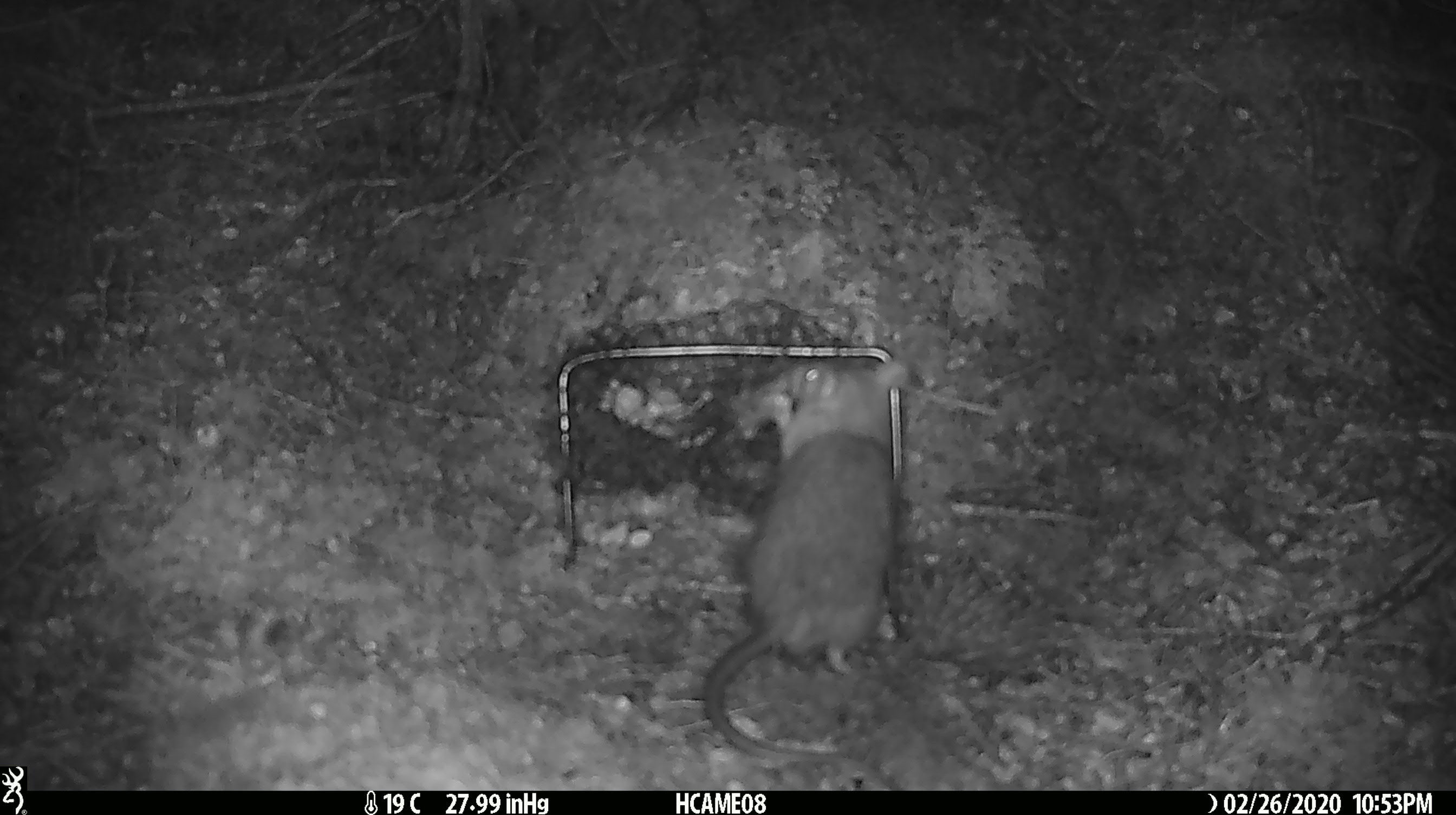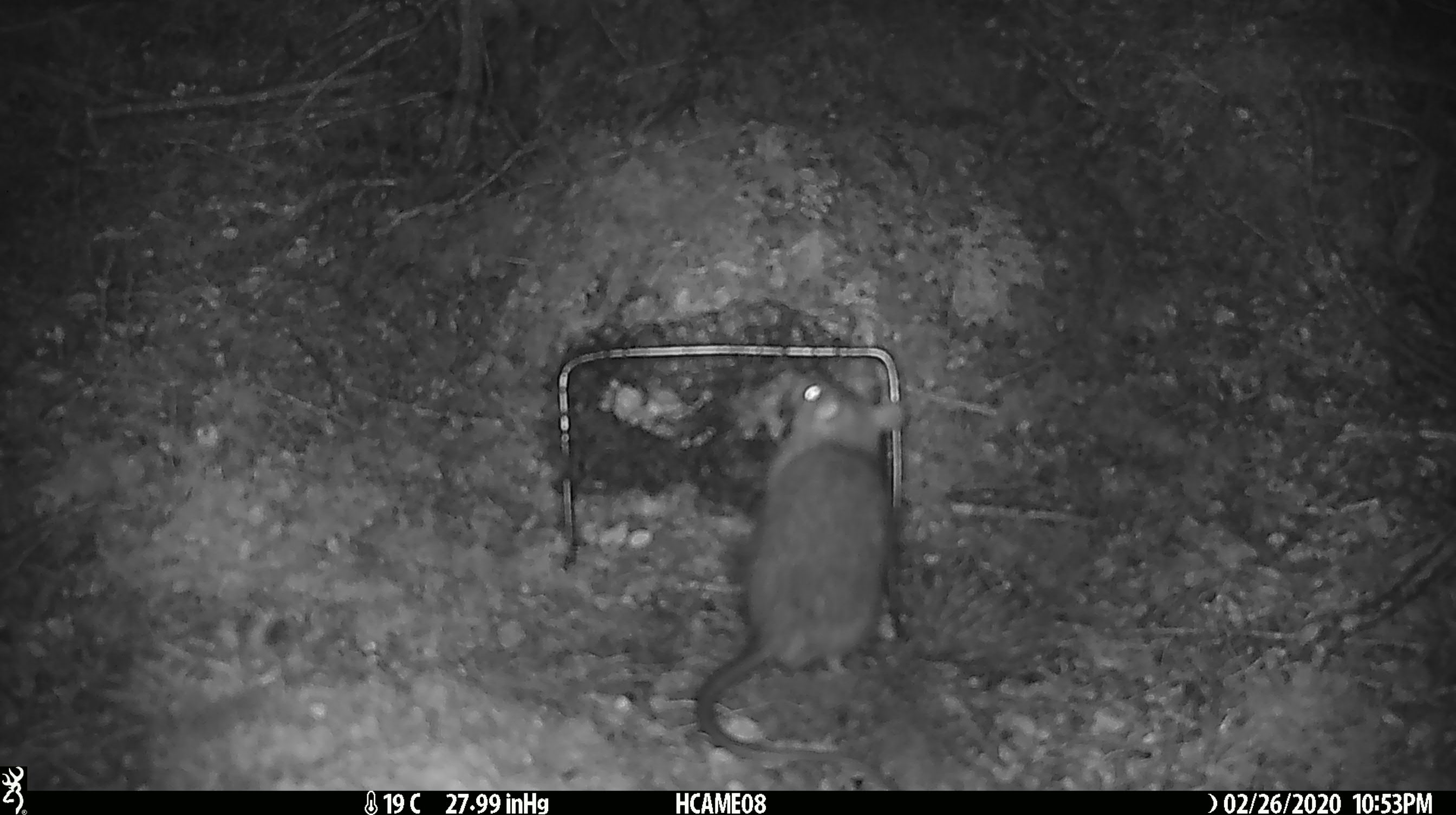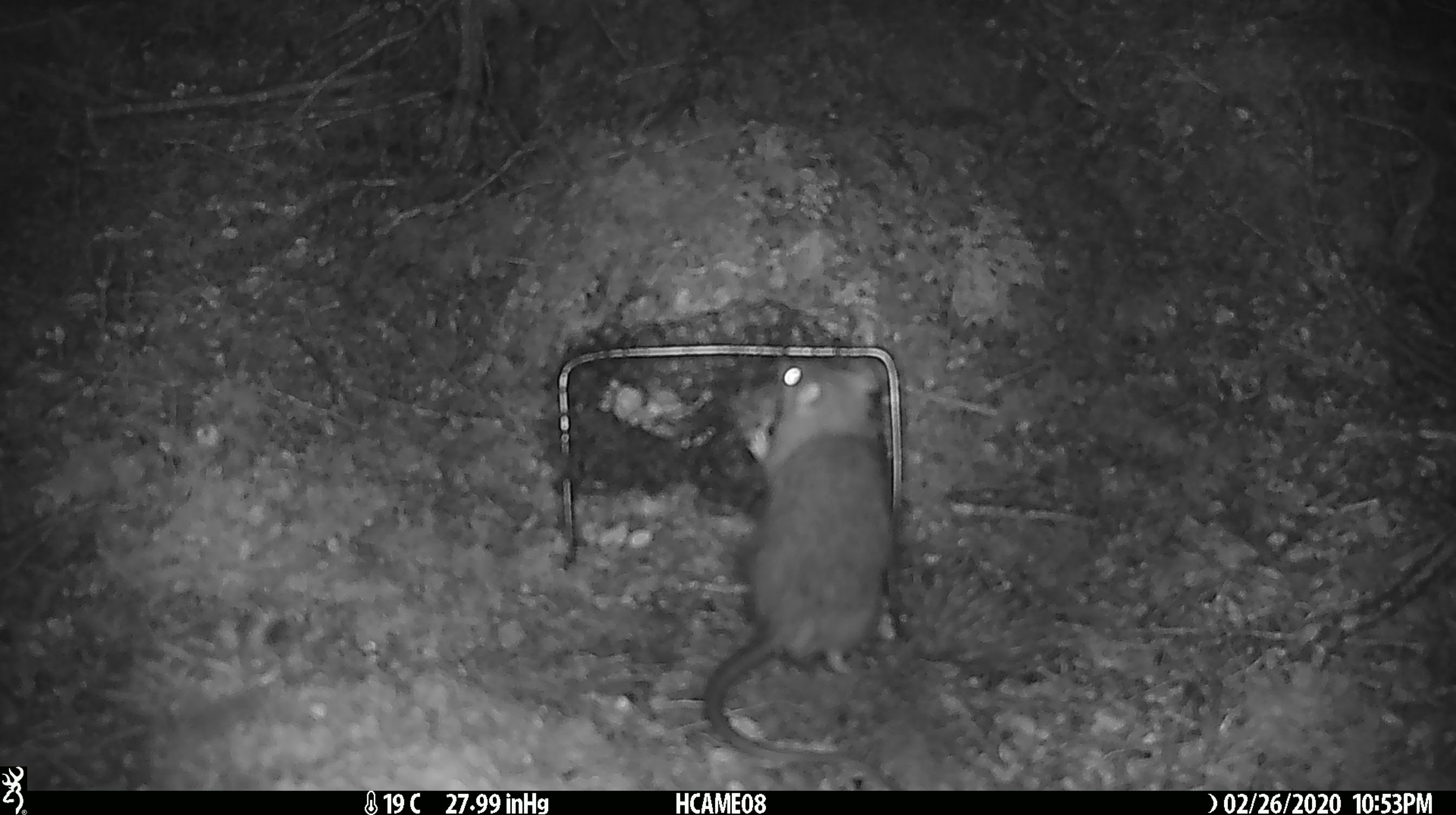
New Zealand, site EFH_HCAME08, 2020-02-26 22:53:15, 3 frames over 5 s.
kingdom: Animalia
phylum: Chordata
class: Mammalia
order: Rodentia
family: Muridae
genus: Rattus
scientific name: Rattus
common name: rat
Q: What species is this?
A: Rat (Rattus).